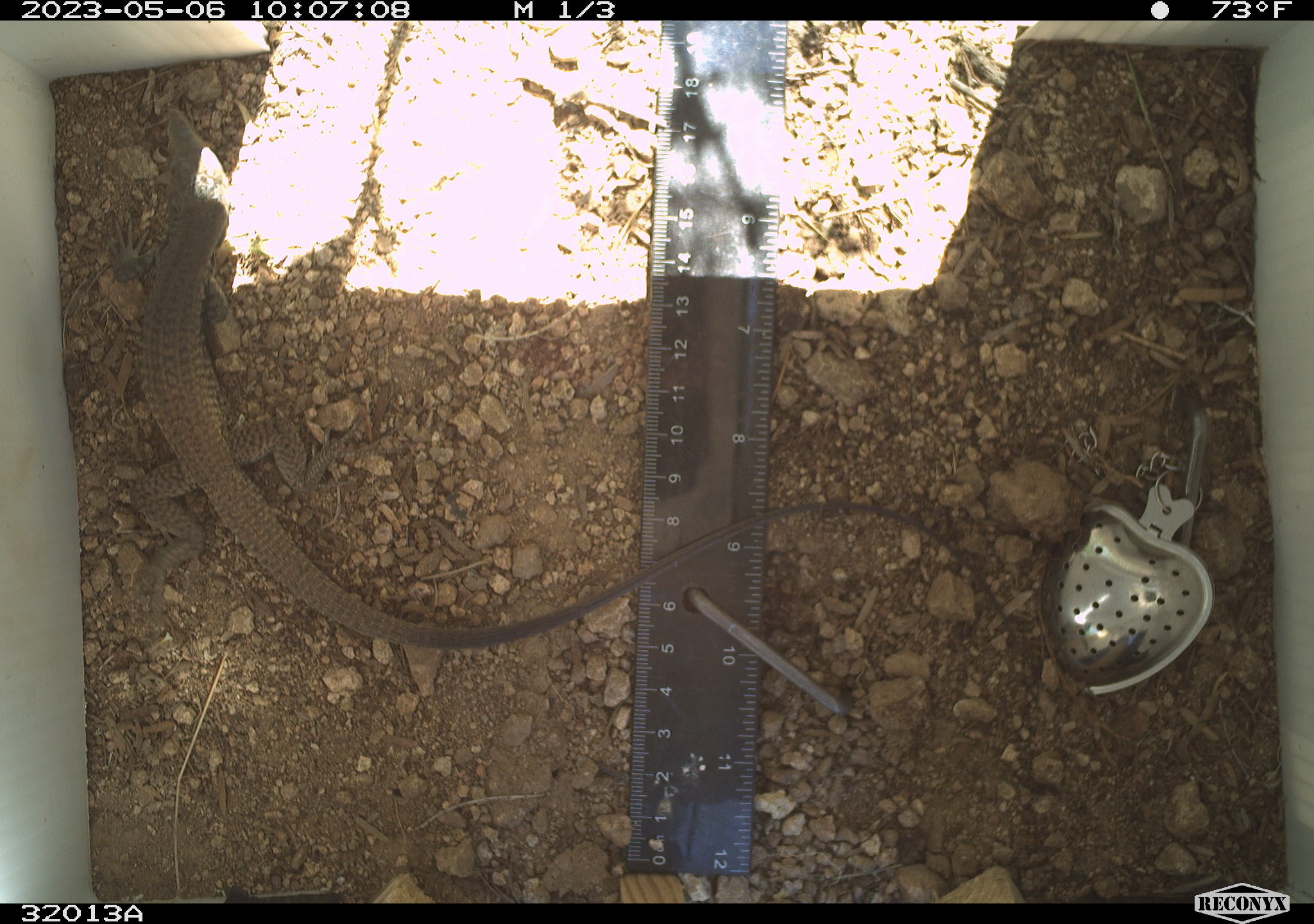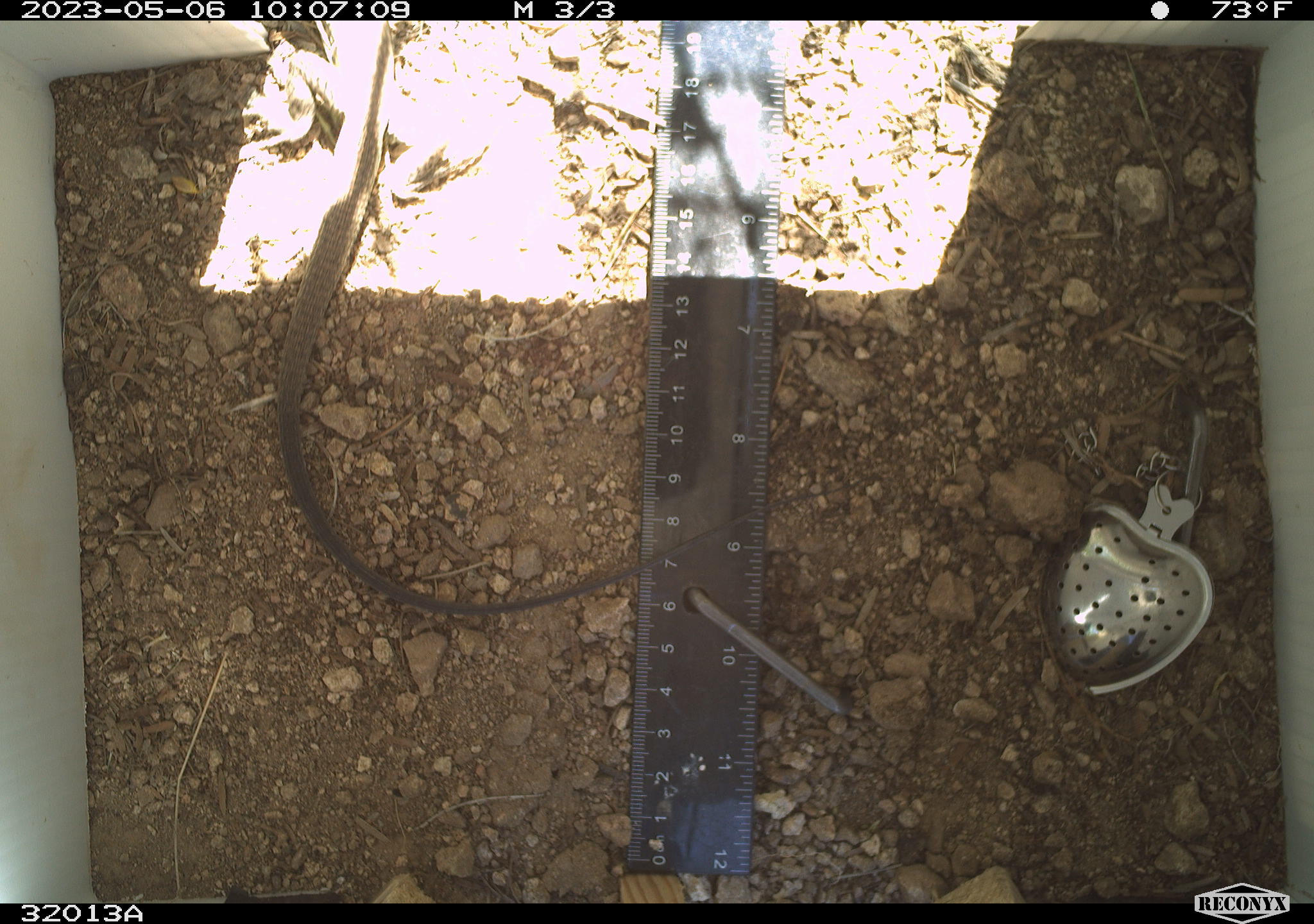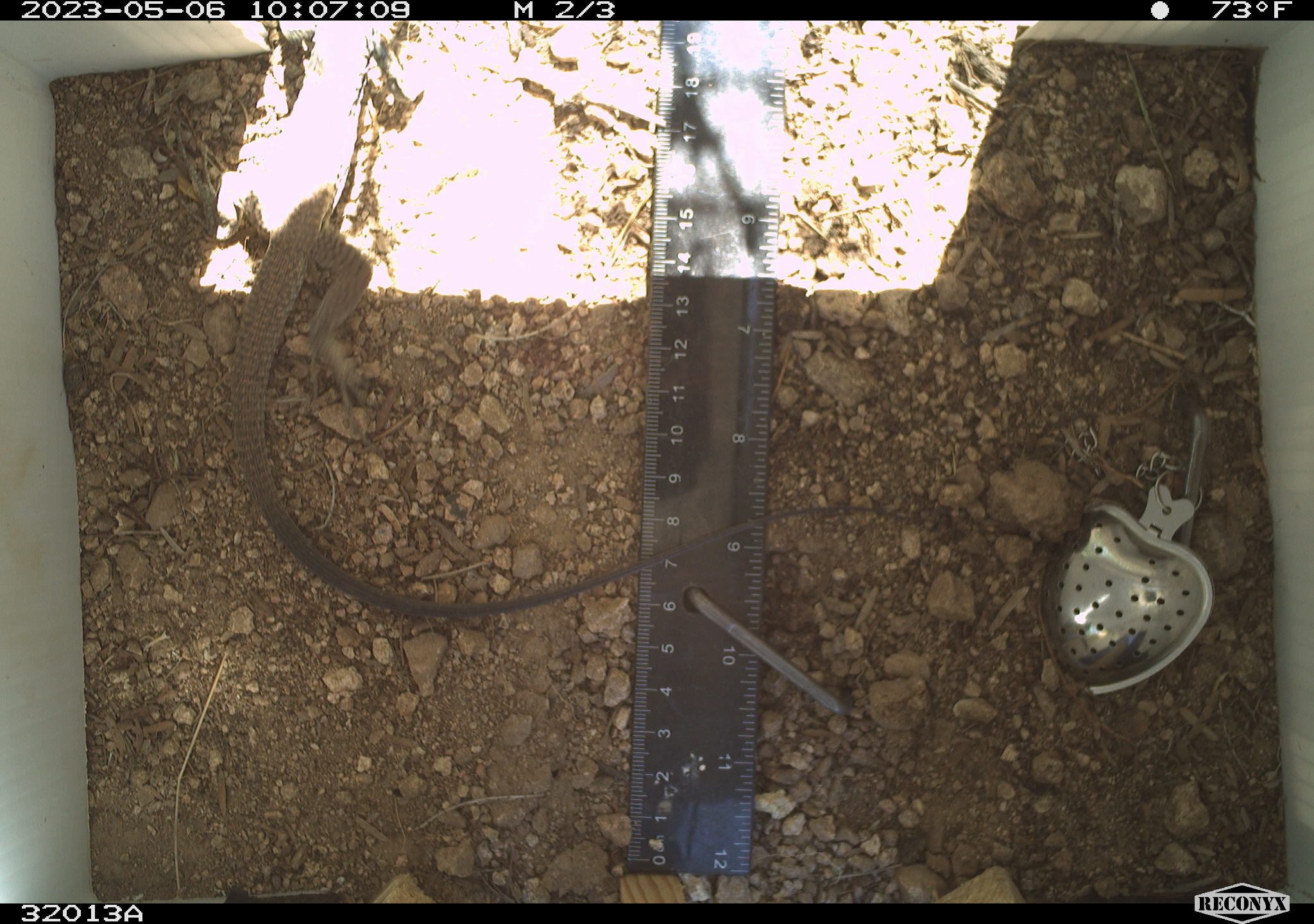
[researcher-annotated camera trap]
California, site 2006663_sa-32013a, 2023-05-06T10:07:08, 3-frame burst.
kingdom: Animalia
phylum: Chordata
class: Reptilia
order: Squamata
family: Teiidae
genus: Aspidoscelis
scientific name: Aspidoscelis tigris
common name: western whiptail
Western whiptail (Aspidoscelis tigris).